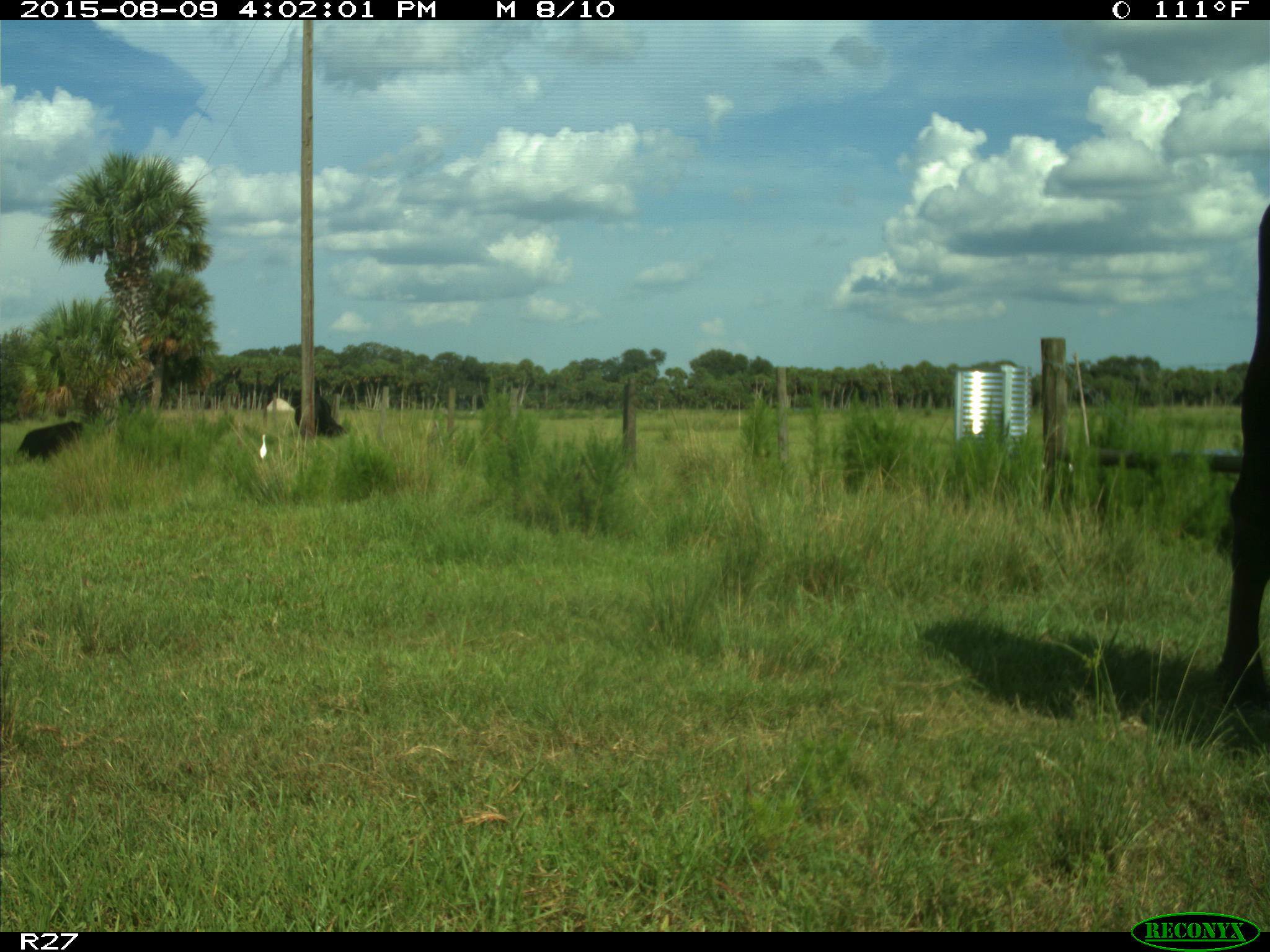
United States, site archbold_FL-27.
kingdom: Animalia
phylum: Chordata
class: Mammalia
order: Artiodactyla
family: Bovidae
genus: Bos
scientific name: Bos taurus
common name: domestic cow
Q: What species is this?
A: Bos taurus (domestic cow).